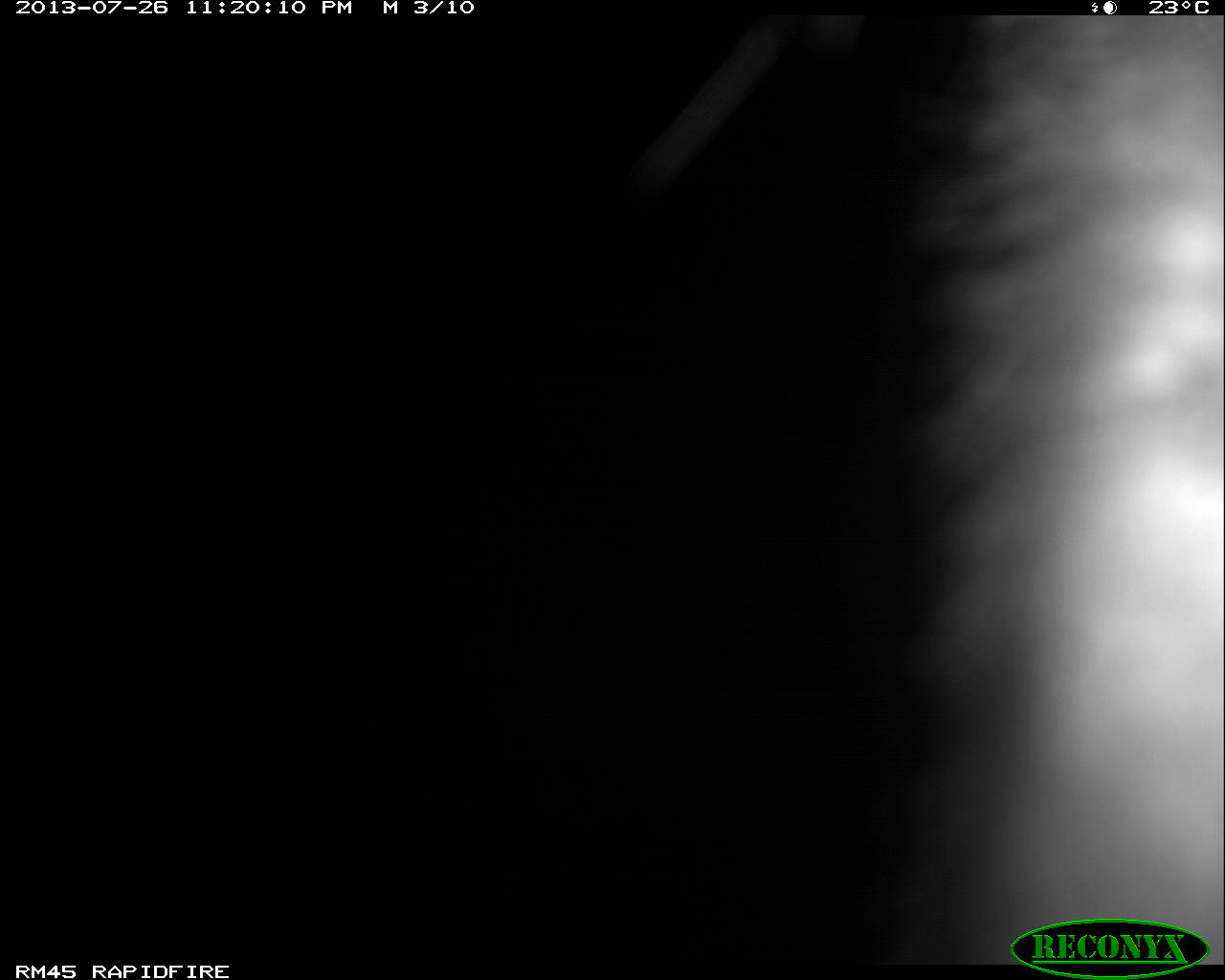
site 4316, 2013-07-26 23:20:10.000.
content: unidentified animal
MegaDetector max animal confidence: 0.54